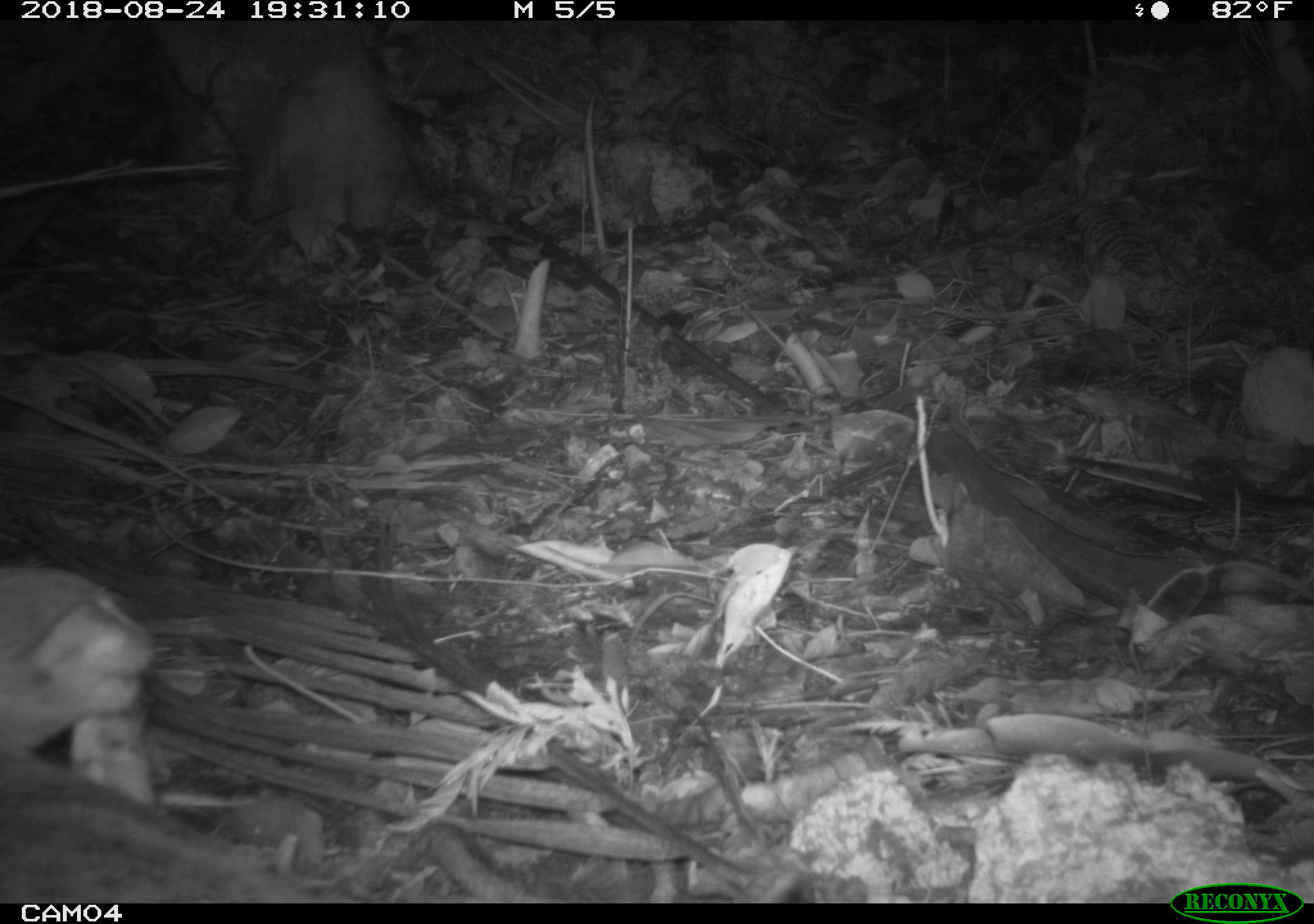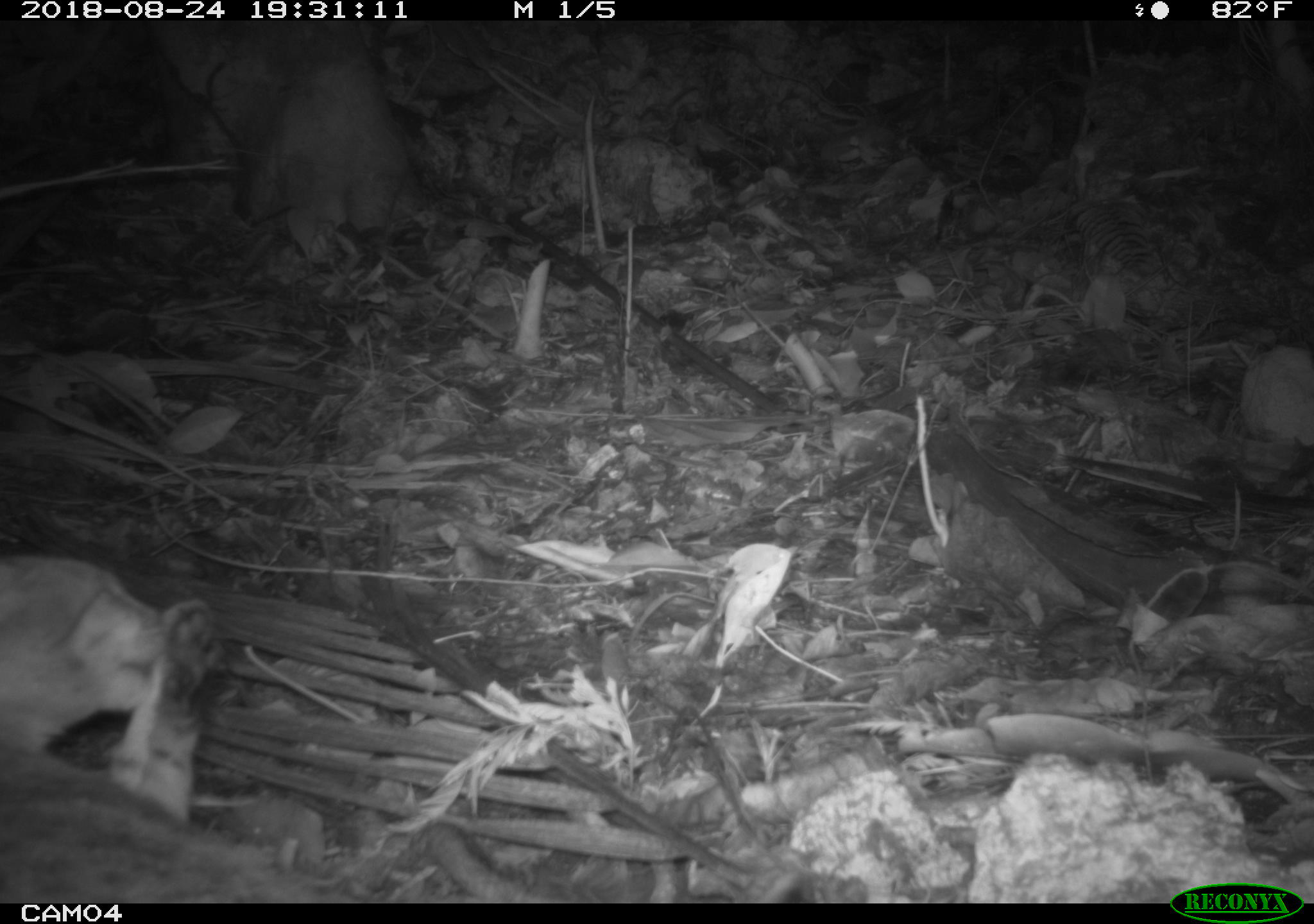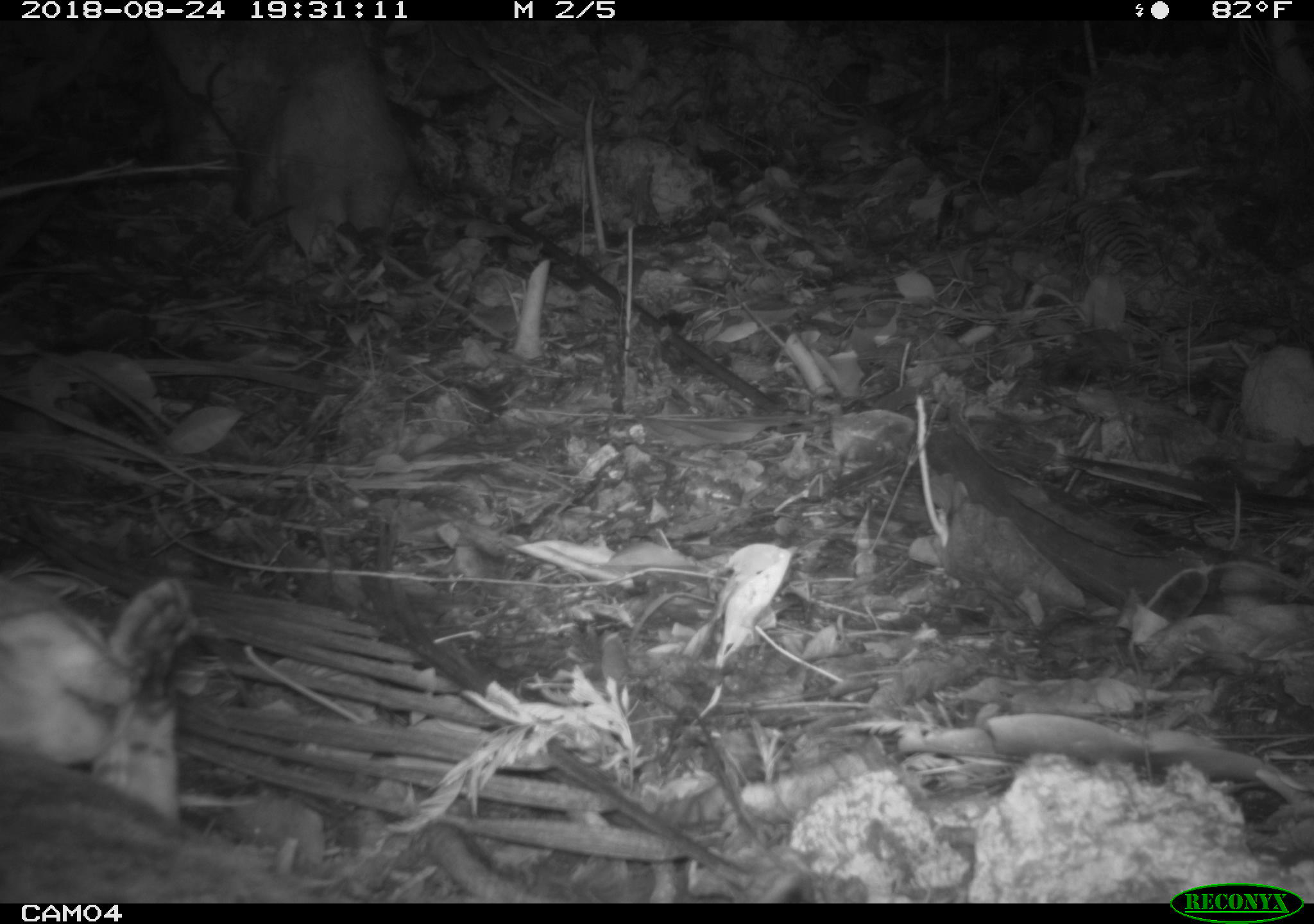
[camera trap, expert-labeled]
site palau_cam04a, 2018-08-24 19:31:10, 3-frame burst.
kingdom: Animalia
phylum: Chordata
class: Mammalia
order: Carnivora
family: Felidae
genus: Felis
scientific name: Felis catus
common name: cat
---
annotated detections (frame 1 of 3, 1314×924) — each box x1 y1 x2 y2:
cat: 0 543 319 902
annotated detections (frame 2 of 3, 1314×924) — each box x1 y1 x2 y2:
cat: 0 554 293 891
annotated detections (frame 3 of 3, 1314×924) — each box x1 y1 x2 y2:
cat: 0 570 277 893